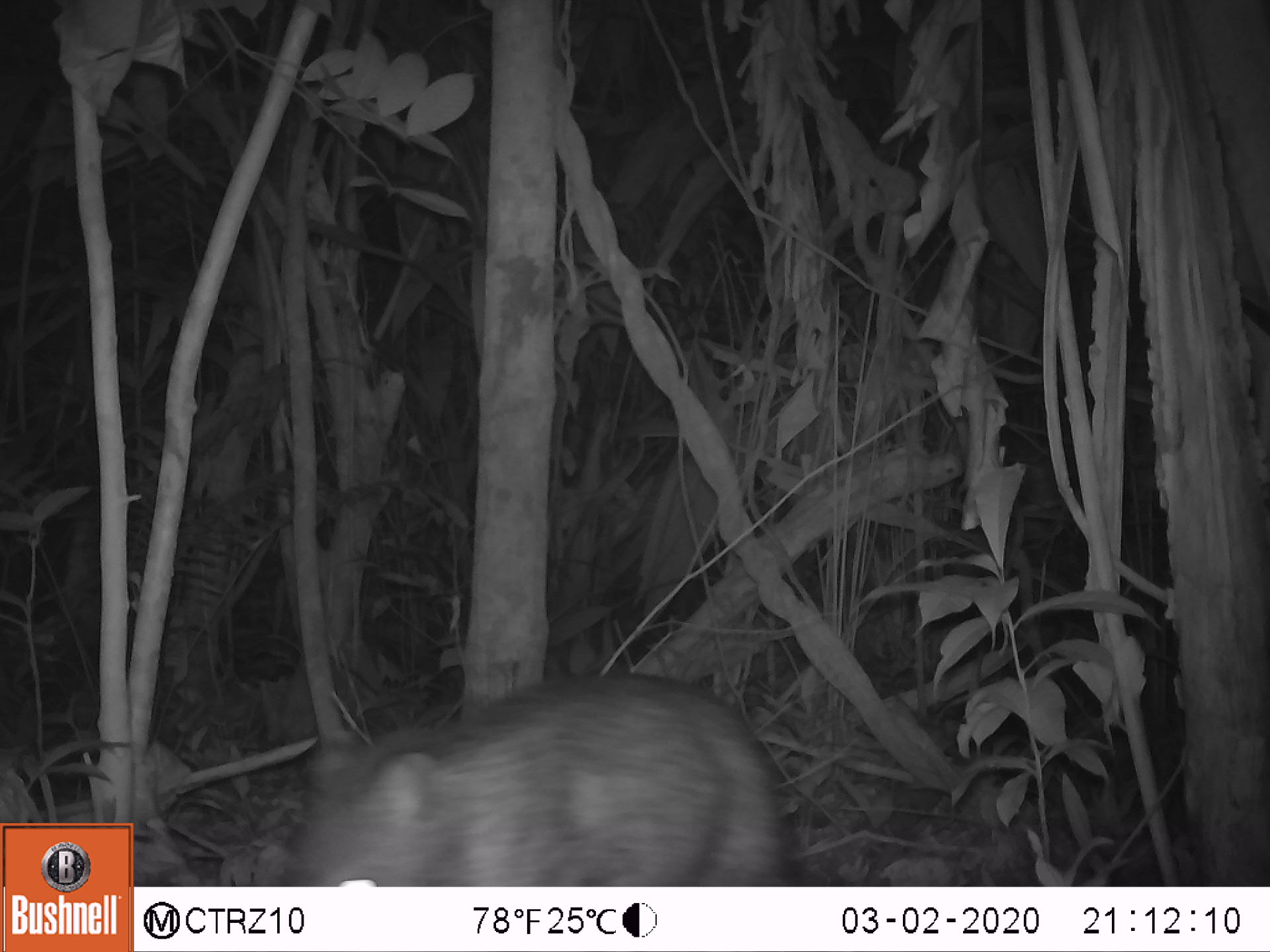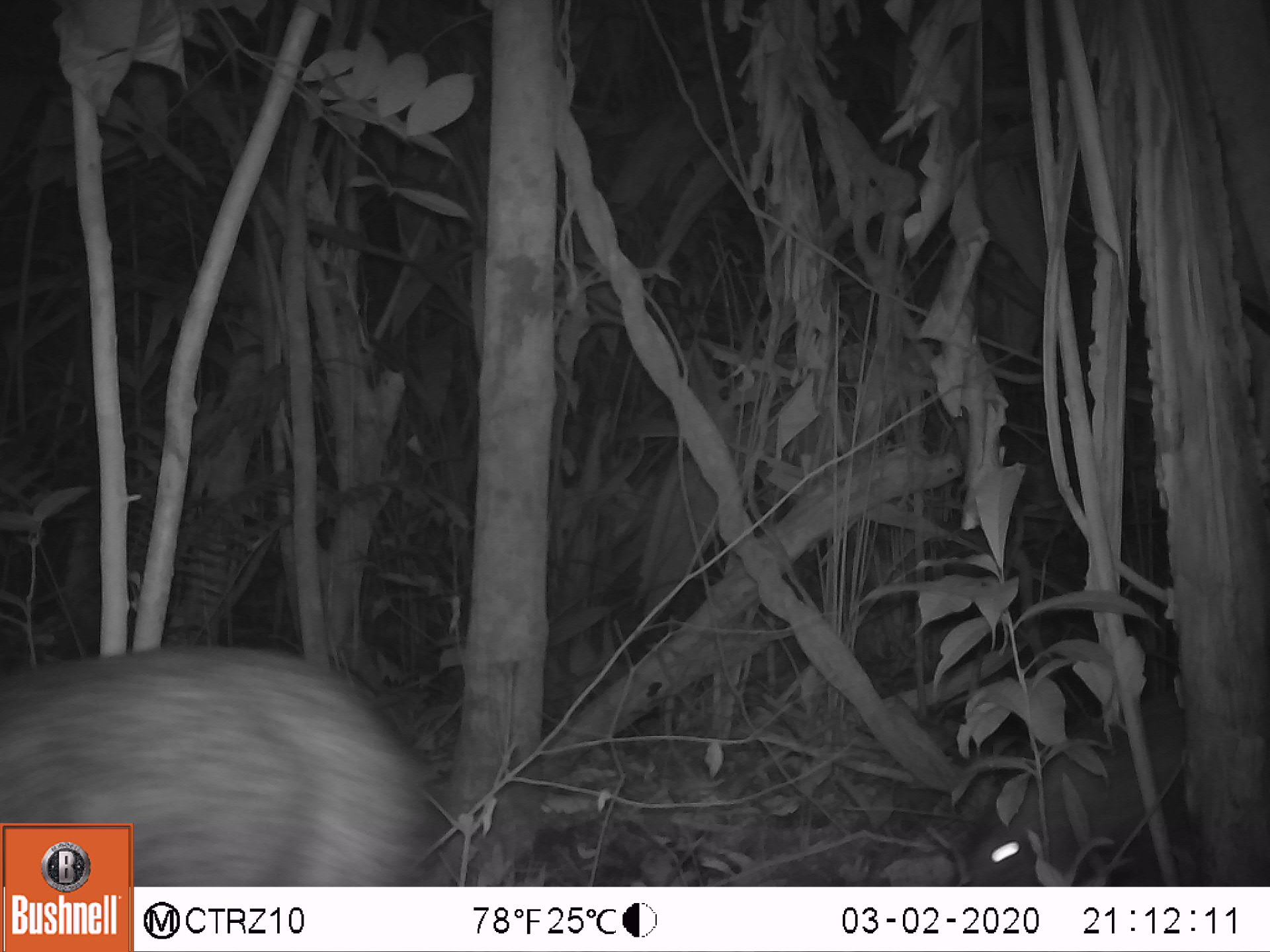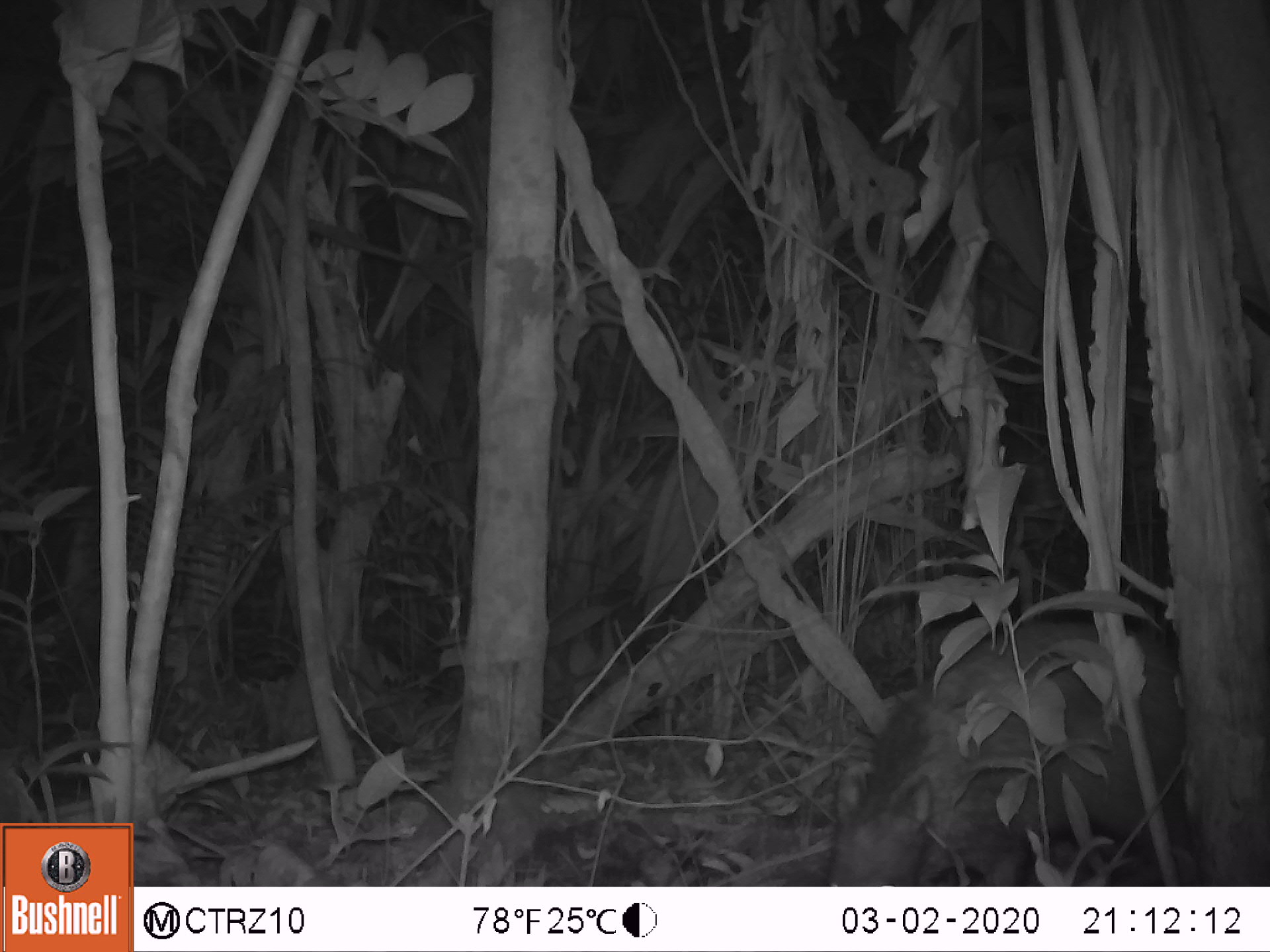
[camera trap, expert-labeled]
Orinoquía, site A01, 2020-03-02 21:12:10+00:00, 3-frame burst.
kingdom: Animalia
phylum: Chordata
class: Mammalia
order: Artiodactyla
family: Tayassuidae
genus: Pecari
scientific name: Pecari tajacu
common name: collared peccary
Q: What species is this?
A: Collared peccary (Pecari tajacu).